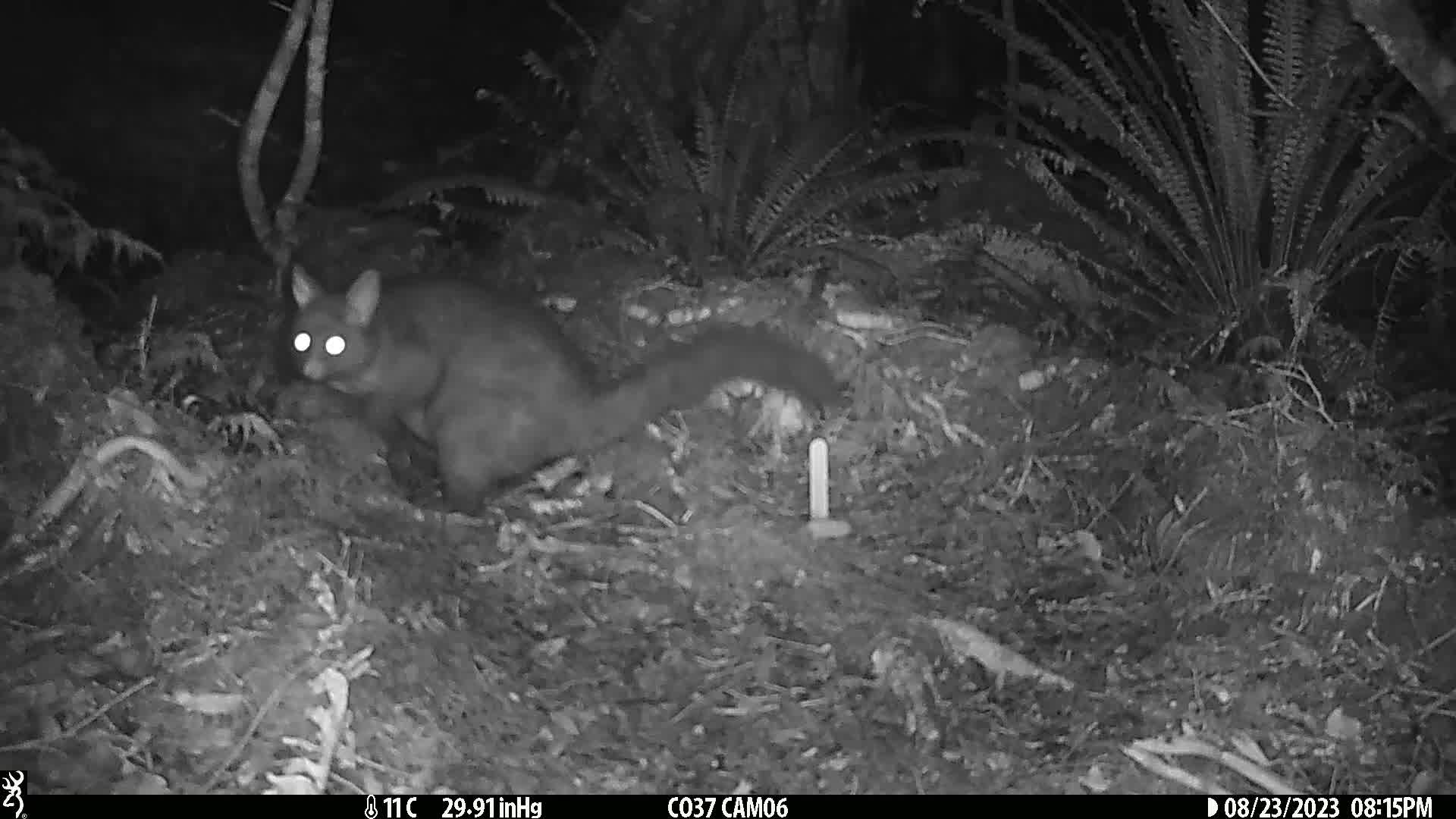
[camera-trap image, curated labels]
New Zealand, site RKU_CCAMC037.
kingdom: Animalia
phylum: Chordata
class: Mammalia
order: Diprotodontia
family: Phalangeridae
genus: Trichosurus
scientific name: Trichosurus vulpecula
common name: common brushtail possum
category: possum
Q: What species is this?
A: Possum (common brushtail possum) (Trichosurus vulpecula).